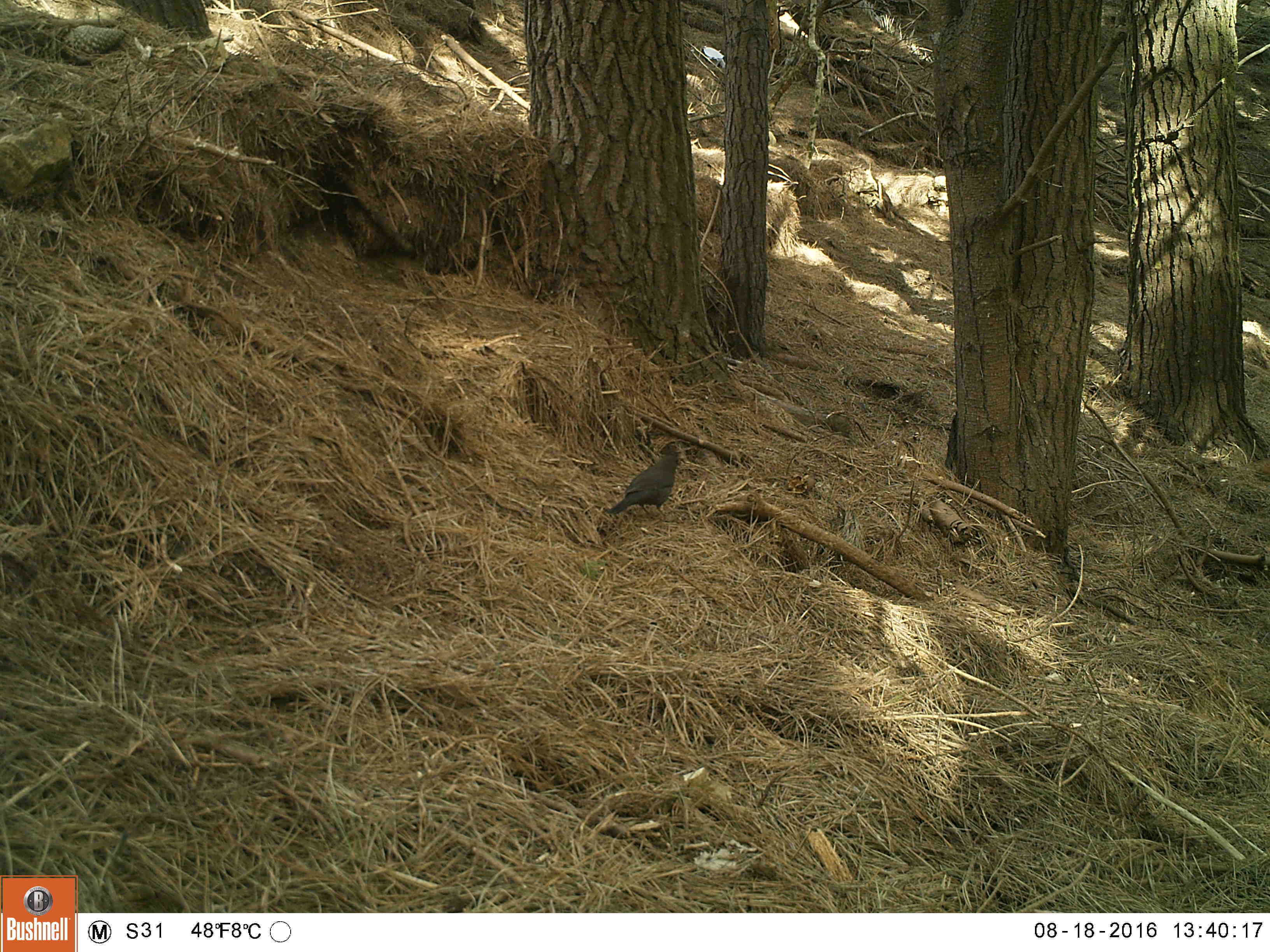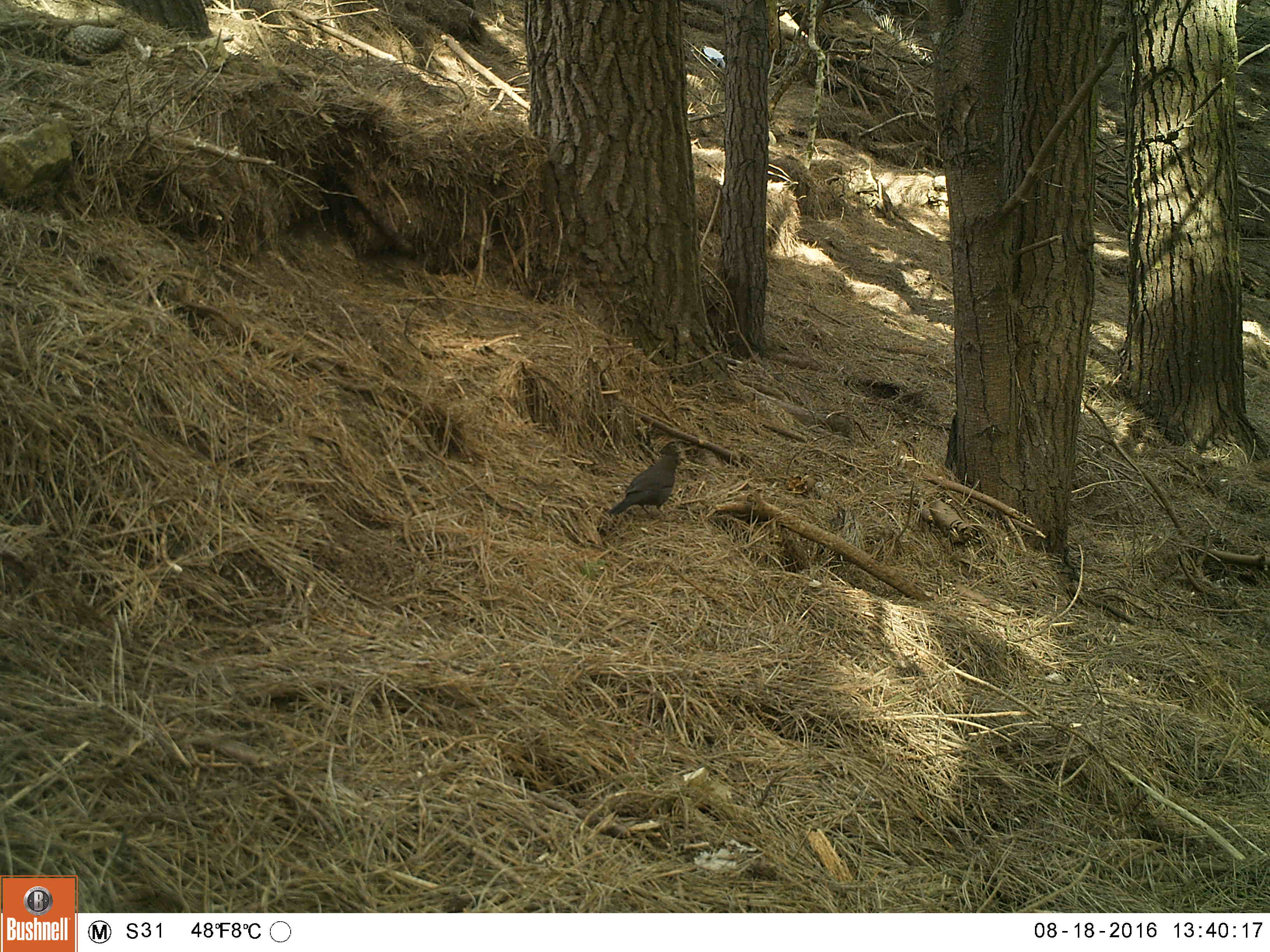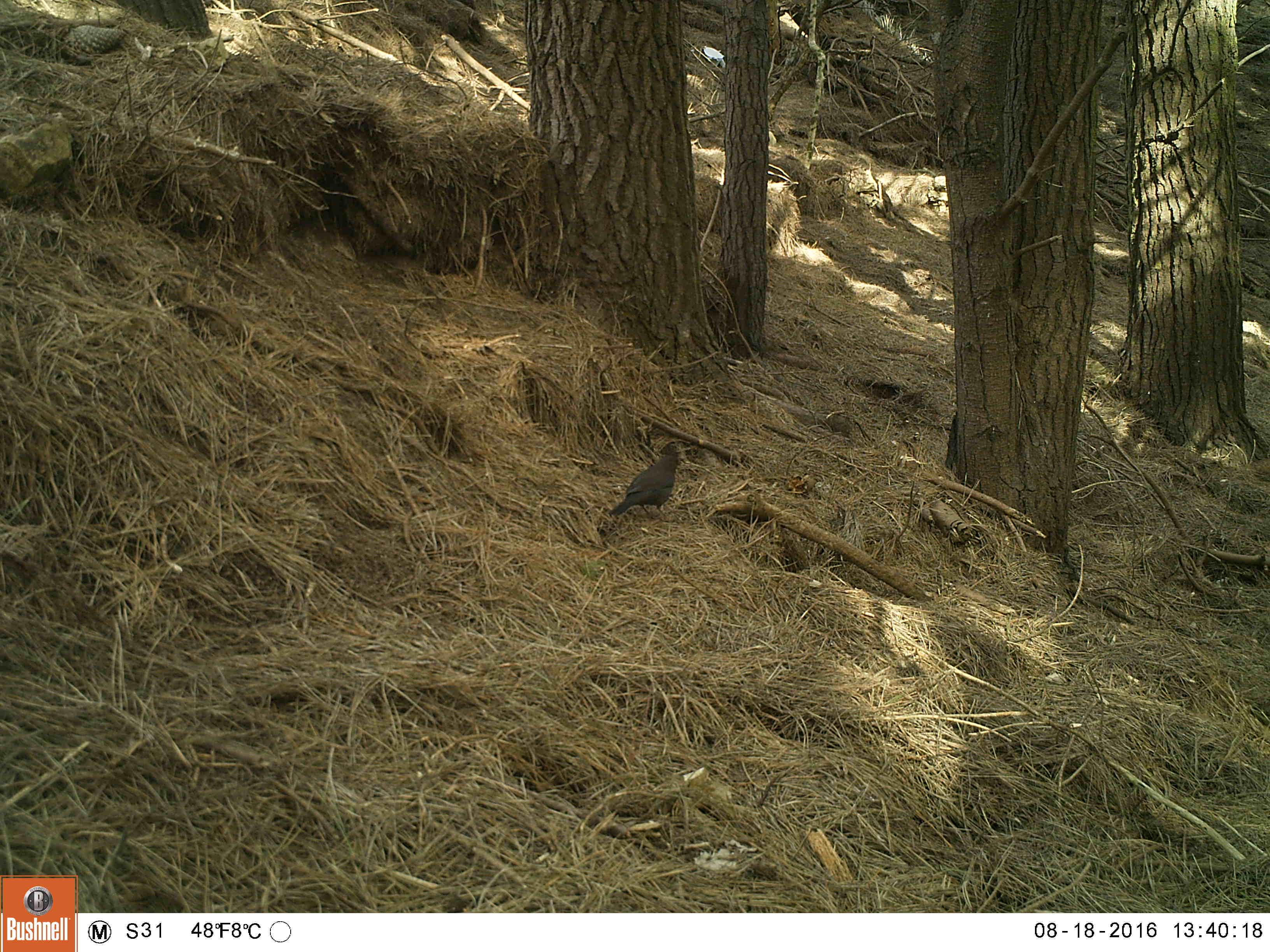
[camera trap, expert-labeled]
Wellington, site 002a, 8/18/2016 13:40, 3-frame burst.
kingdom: Animalia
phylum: Chordata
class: Aves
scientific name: Aves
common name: bird